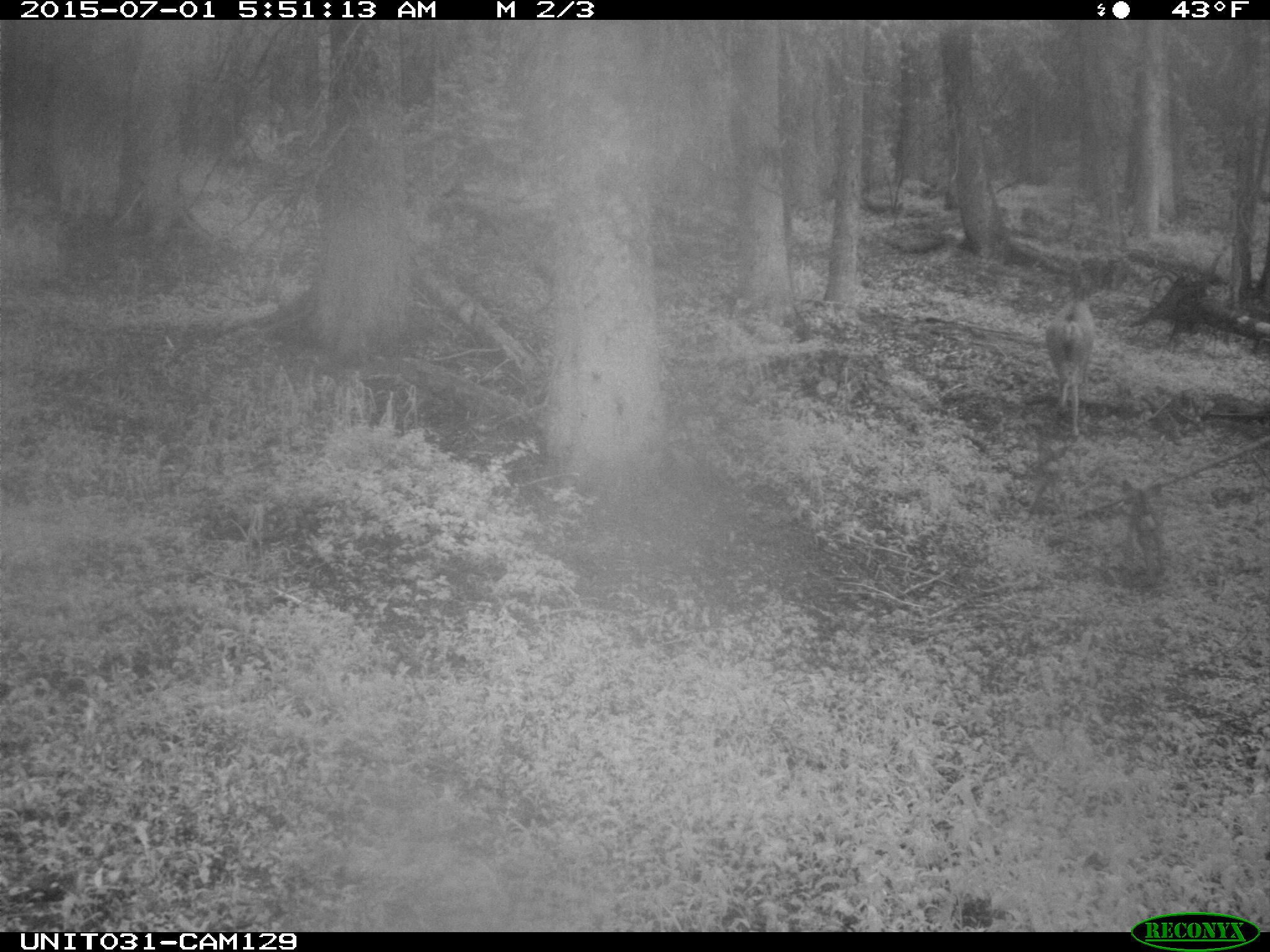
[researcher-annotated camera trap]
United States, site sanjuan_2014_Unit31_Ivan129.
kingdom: Animalia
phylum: Chordata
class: Mammalia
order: Artiodactyla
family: Cervidae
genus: Odocoileus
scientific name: Odocoileus hemionus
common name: mule deer